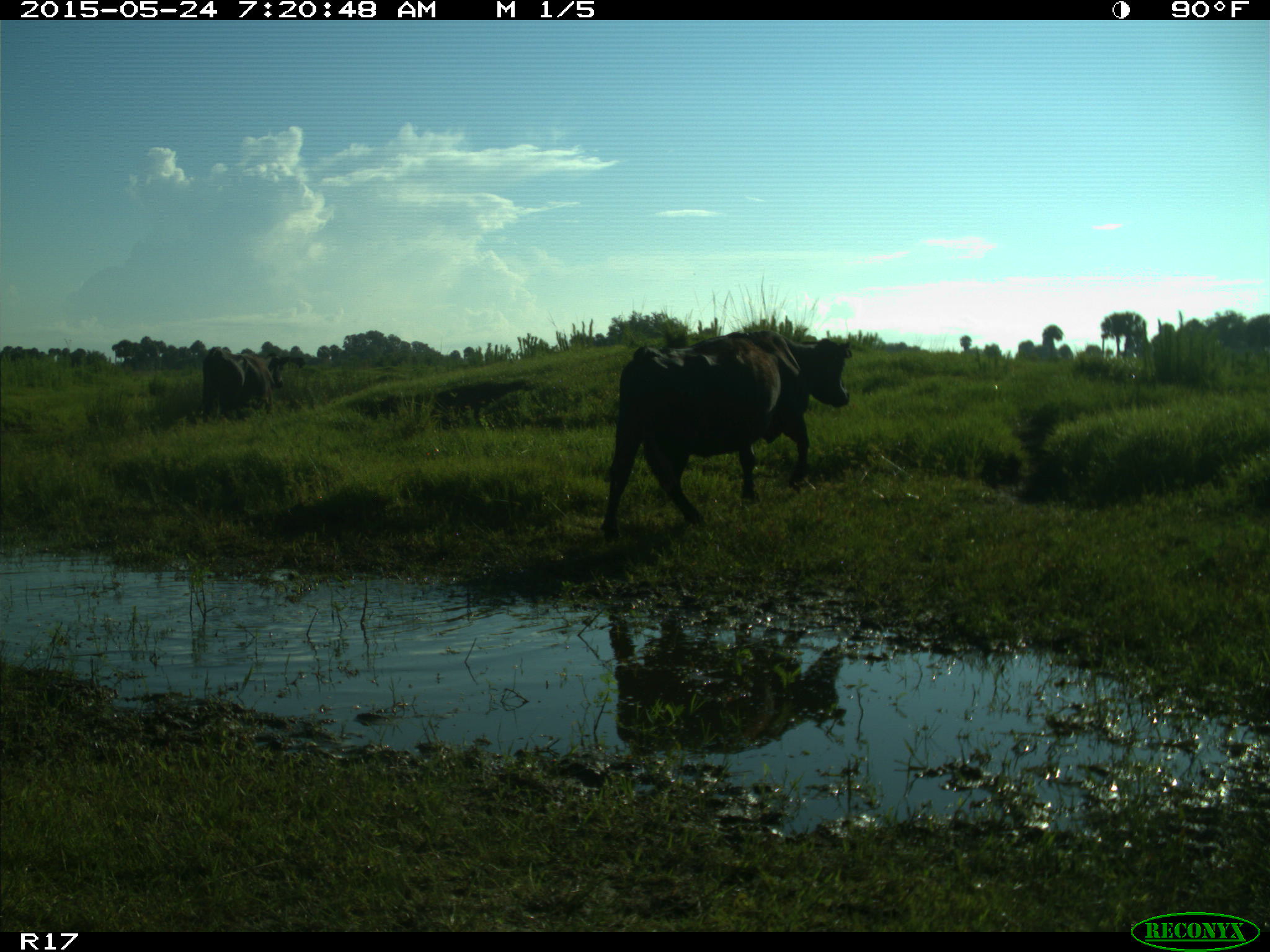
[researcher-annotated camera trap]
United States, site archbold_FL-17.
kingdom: Animalia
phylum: Chordata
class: Mammalia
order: Artiodactyla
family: Bovidae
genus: Bos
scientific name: Bos taurus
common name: domestic cow